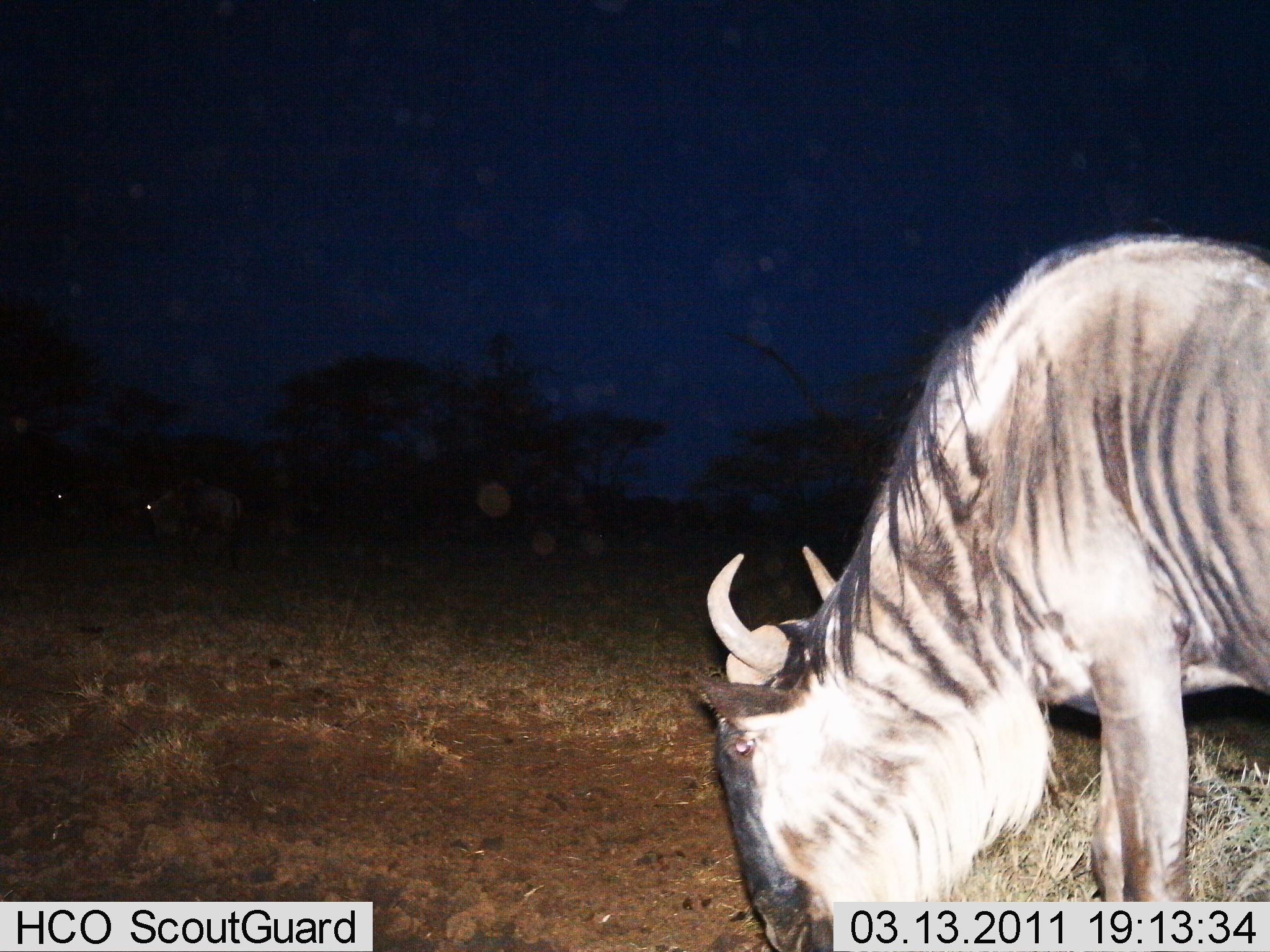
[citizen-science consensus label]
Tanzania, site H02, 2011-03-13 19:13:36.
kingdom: Animalia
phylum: Chordata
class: Mammalia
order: Artiodactyla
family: Bovidae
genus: Connochaetes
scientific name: Connochaetes taurinus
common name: blue wildebeest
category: wildebeest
Wildebeest (blue wildebeest) (Connochaetes taurinus), count 1. Behavior (volunteer vote fractions): standing 50%, resting 0%, moving 0%, interacting 0%. Young present (vote fraction): 0%. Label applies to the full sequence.